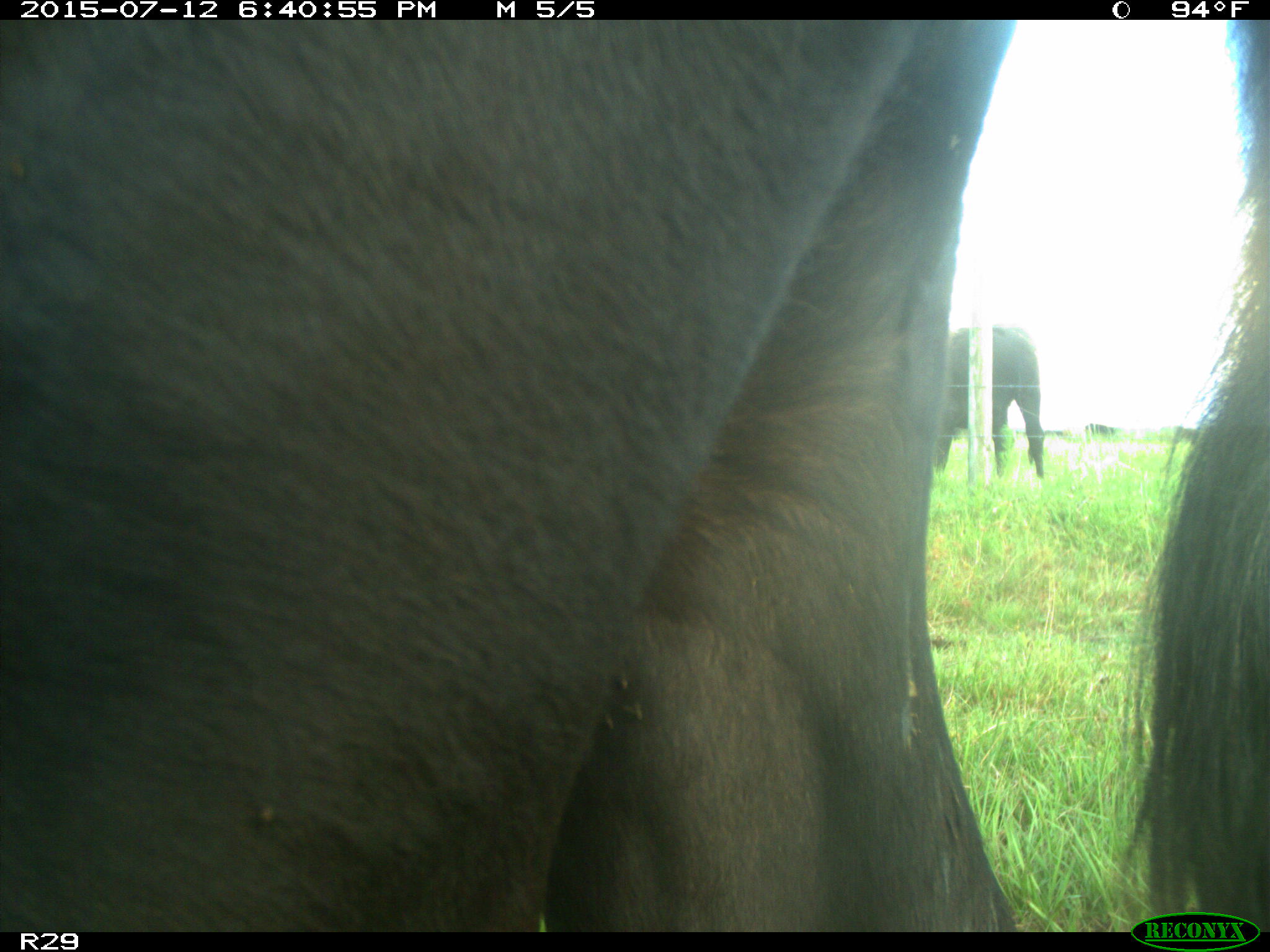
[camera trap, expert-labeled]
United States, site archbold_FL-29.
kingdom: Animalia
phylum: Chordata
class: Mammalia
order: Artiodactyla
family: Bovidae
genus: Bos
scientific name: Bos taurus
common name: domestic cow